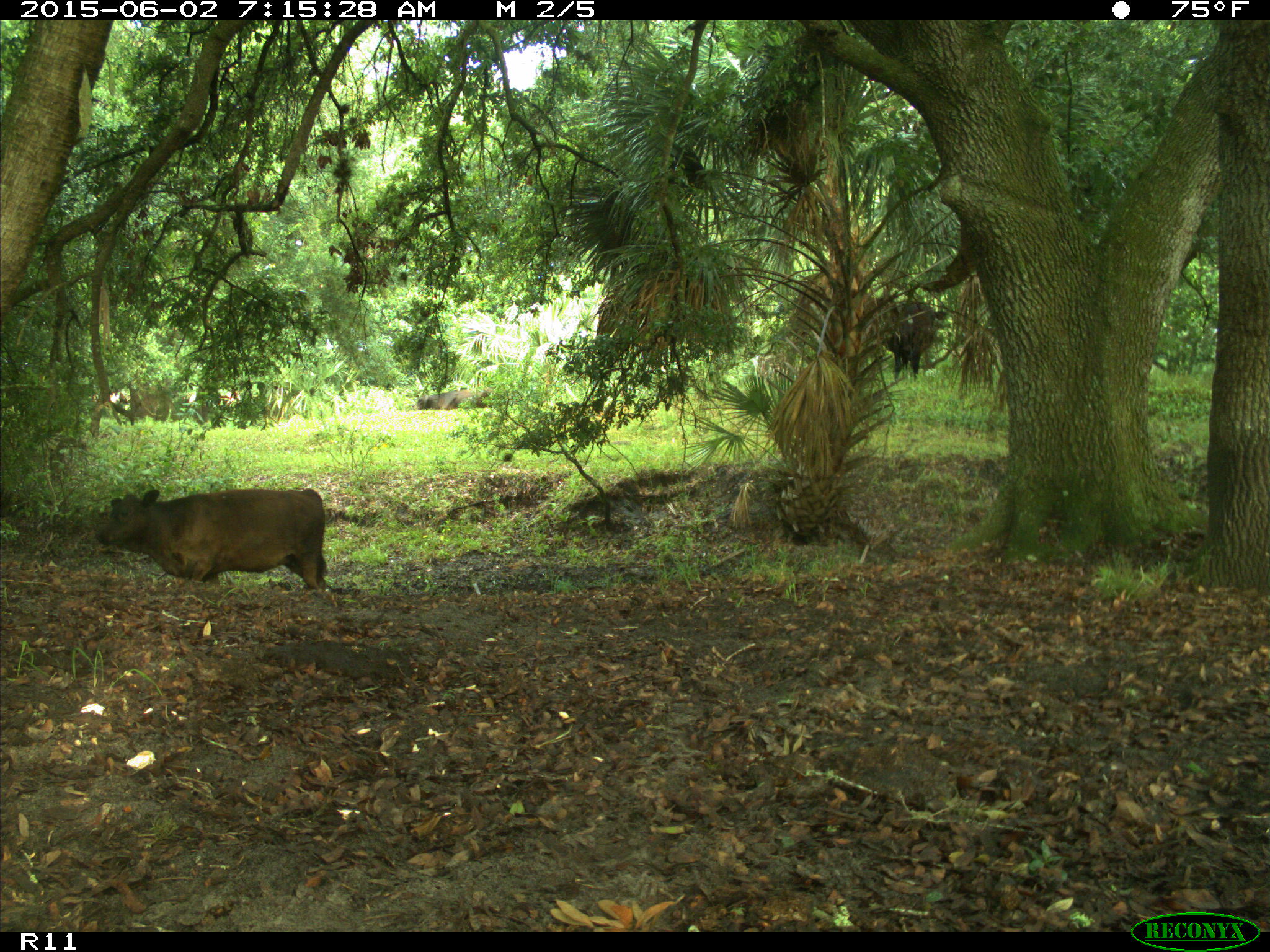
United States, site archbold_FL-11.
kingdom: Animalia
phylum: Chordata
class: Mammalia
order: Artiodactyla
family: Bovidae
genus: Bos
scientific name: Bos taurus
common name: domestic cow